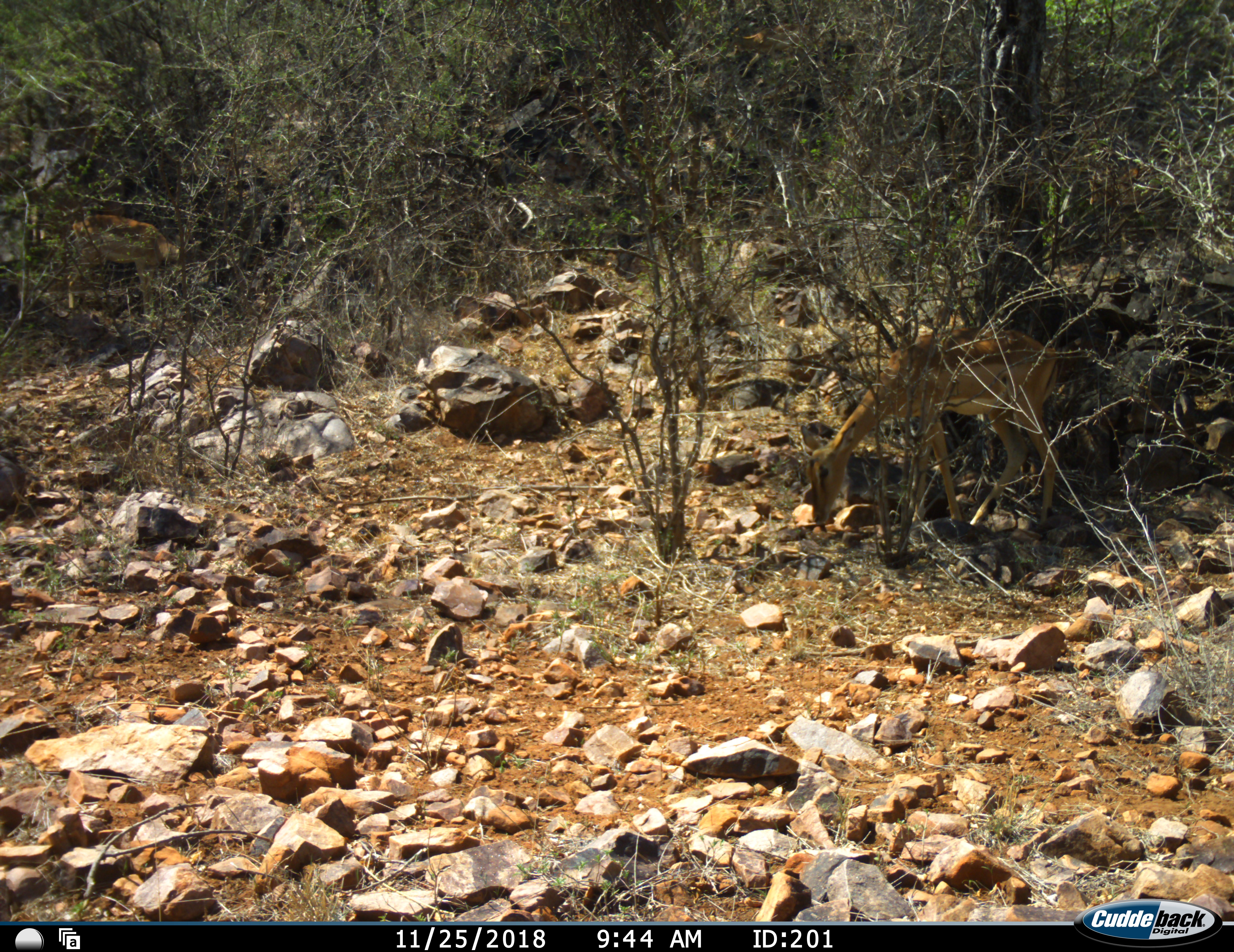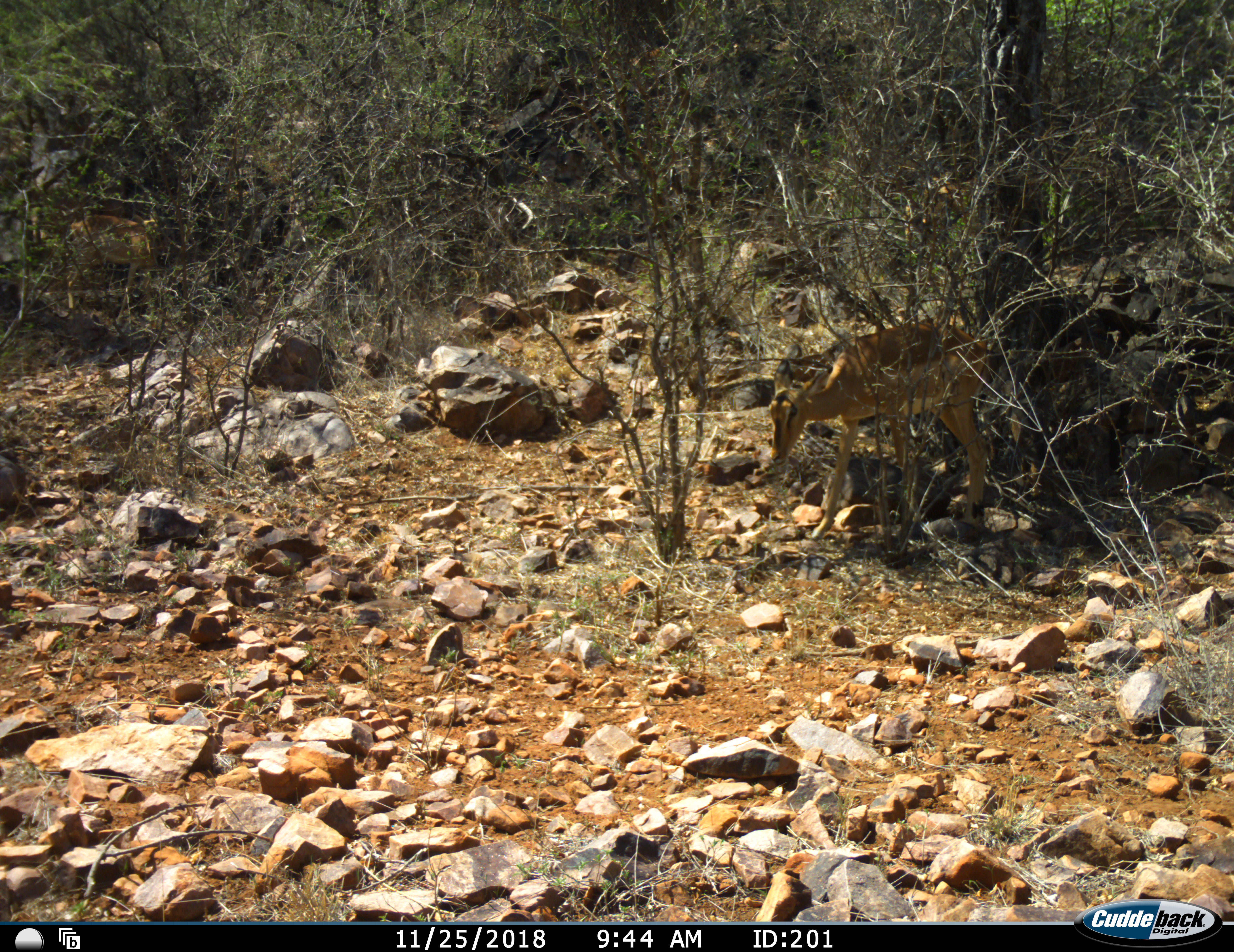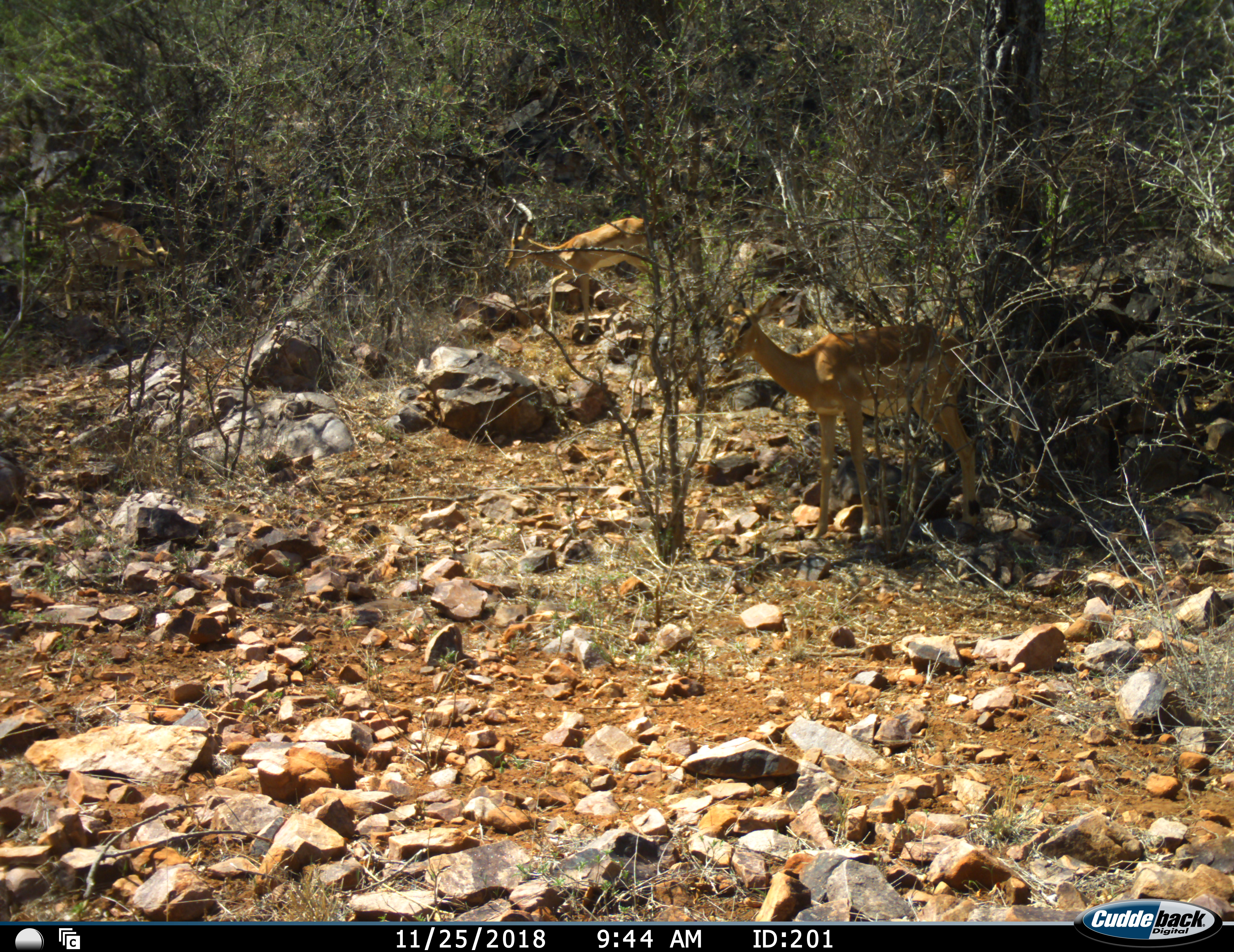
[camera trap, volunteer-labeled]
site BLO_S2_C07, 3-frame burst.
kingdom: Animalia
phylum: Chordata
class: Mammalia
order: Artiodactyla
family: Bovidae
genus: Aepyceros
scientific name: Aepyceros melampus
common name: impala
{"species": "impala (Aepyceros melampus)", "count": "3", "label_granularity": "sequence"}